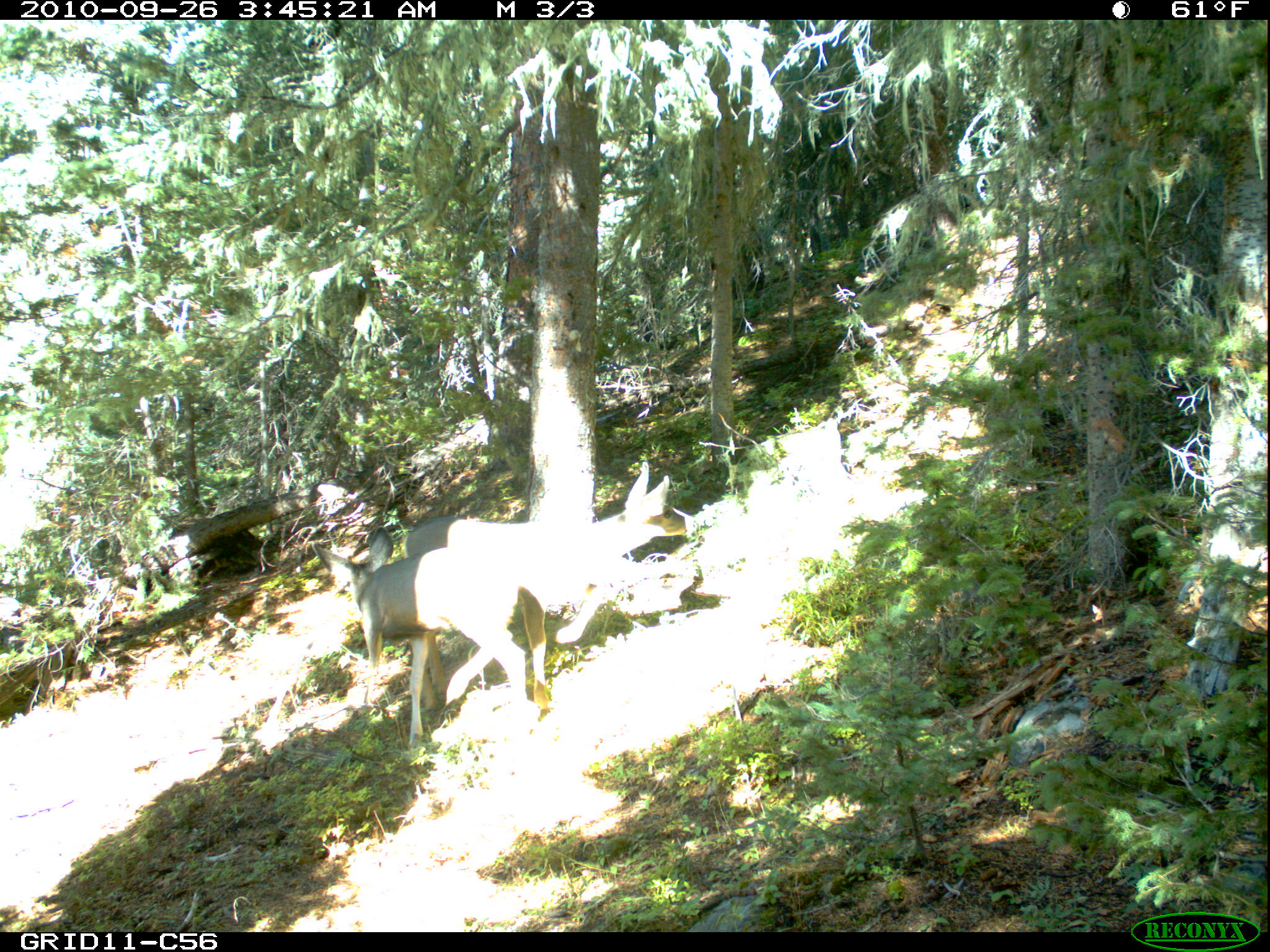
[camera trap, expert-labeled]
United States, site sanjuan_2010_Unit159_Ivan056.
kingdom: Animalia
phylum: Chordata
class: Mammalia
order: Artiodactyla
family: Cervidae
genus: Odocoileus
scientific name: Odocoileus hemionus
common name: mule deer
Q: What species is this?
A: Odocoileus hemionus (mule deer).